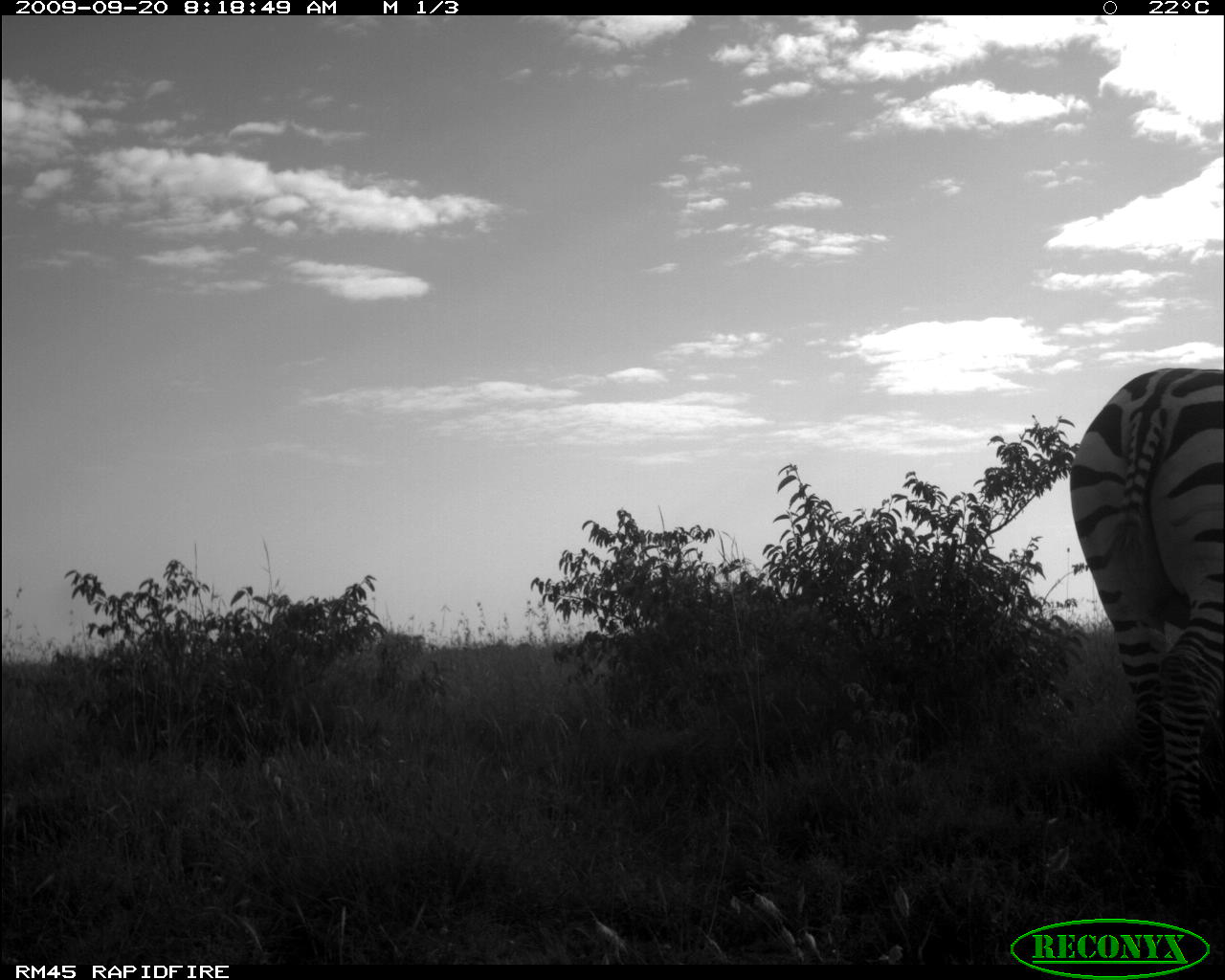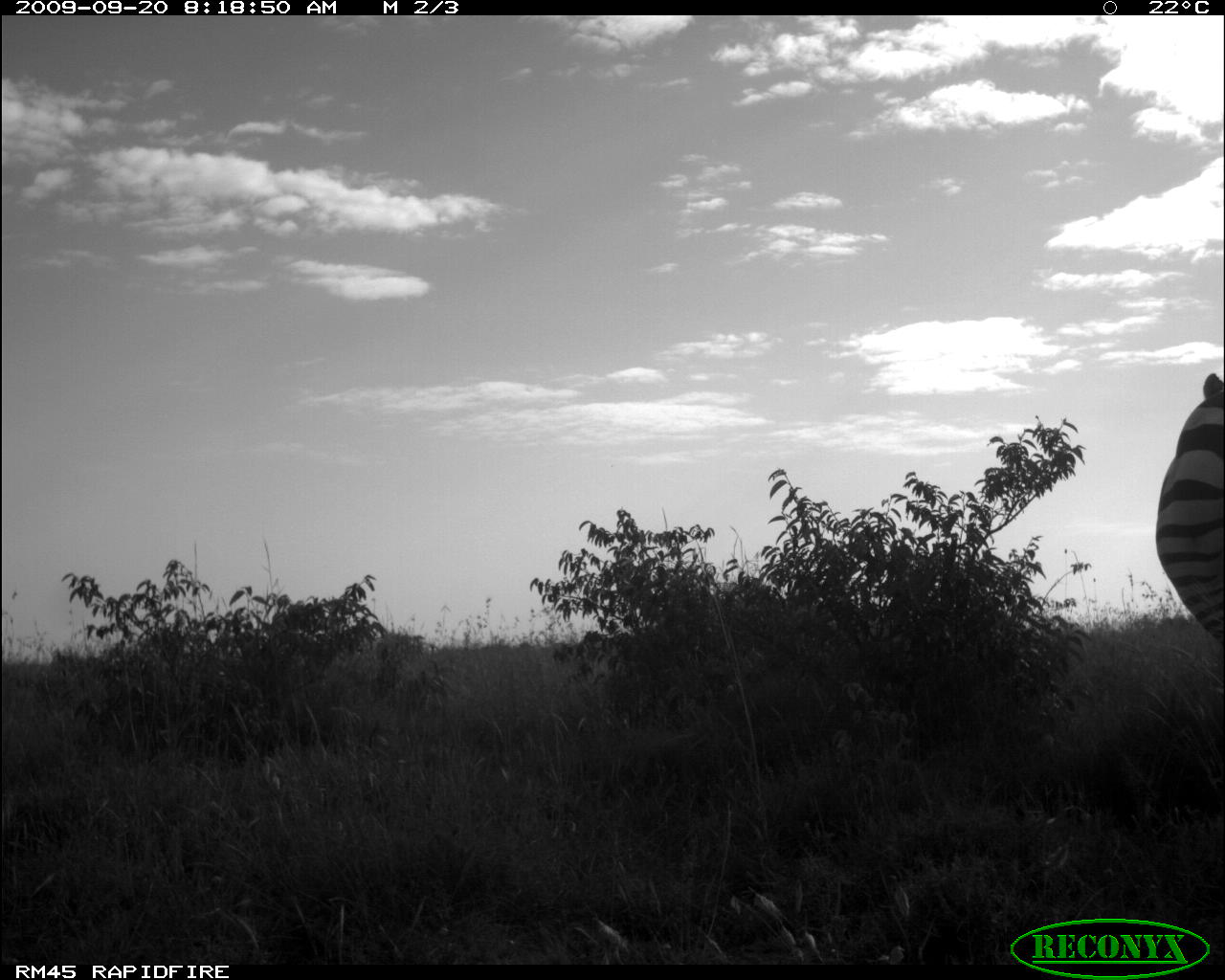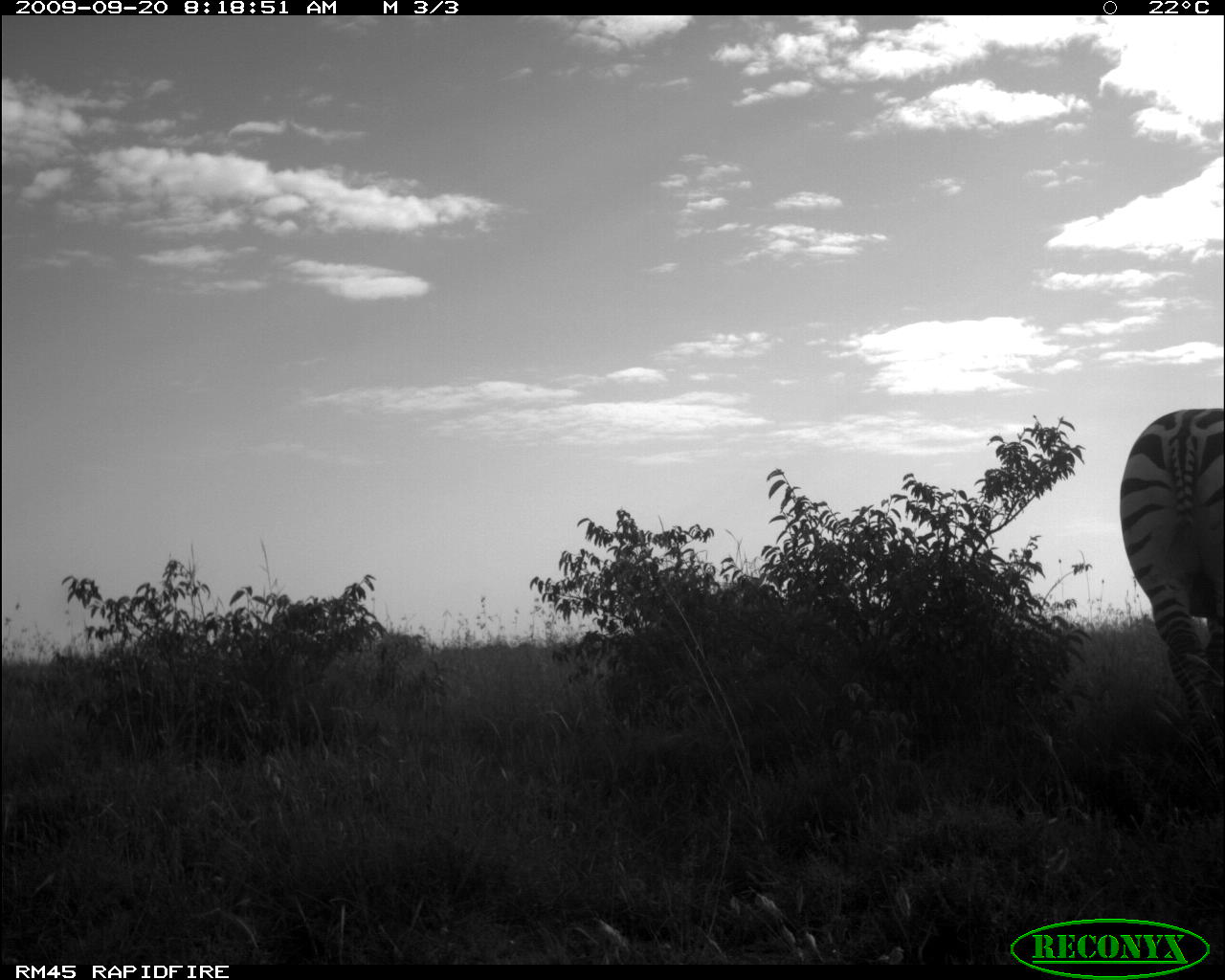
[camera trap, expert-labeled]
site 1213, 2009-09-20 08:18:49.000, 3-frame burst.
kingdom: Animalia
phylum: Chordata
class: Mammalia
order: Perissodactyla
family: Equidae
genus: Equus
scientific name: Equus quagga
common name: plains zebra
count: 1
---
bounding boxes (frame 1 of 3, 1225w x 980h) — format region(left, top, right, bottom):
equus quagga: region(1068, 367, 1222, 831)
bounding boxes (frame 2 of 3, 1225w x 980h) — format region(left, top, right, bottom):
equus quagga: region(1152, 361, 1222, 645)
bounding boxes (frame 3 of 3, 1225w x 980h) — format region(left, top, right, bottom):
equus quagga: region(1115, 406, 1224, 775)